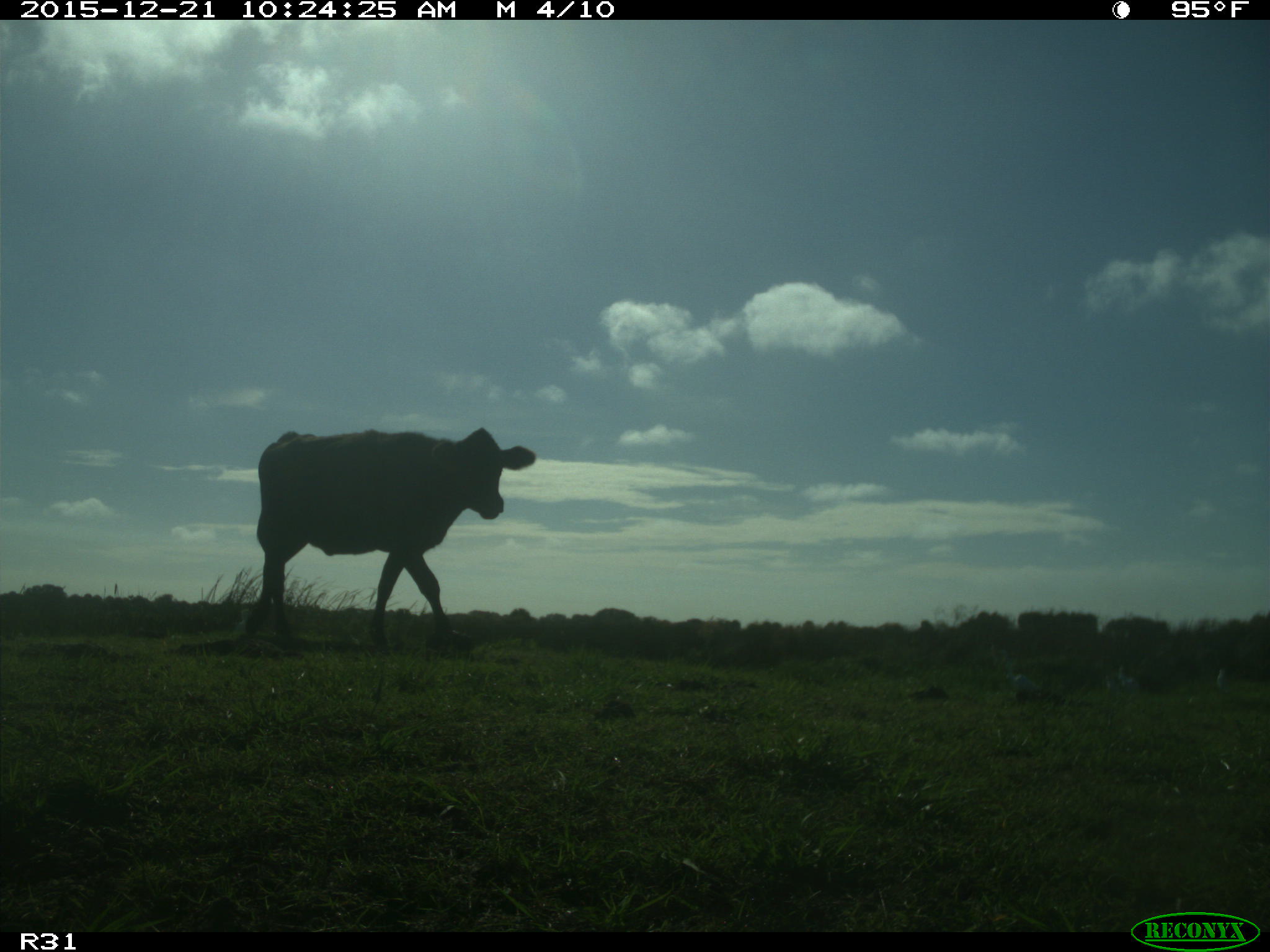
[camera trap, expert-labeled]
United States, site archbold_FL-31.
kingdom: Animalia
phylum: Chordata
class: Mammalia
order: Artiodactyla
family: Bovidae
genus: Bos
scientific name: Bos taurus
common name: domestic cow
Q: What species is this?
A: Bos taurus (domestic cow).